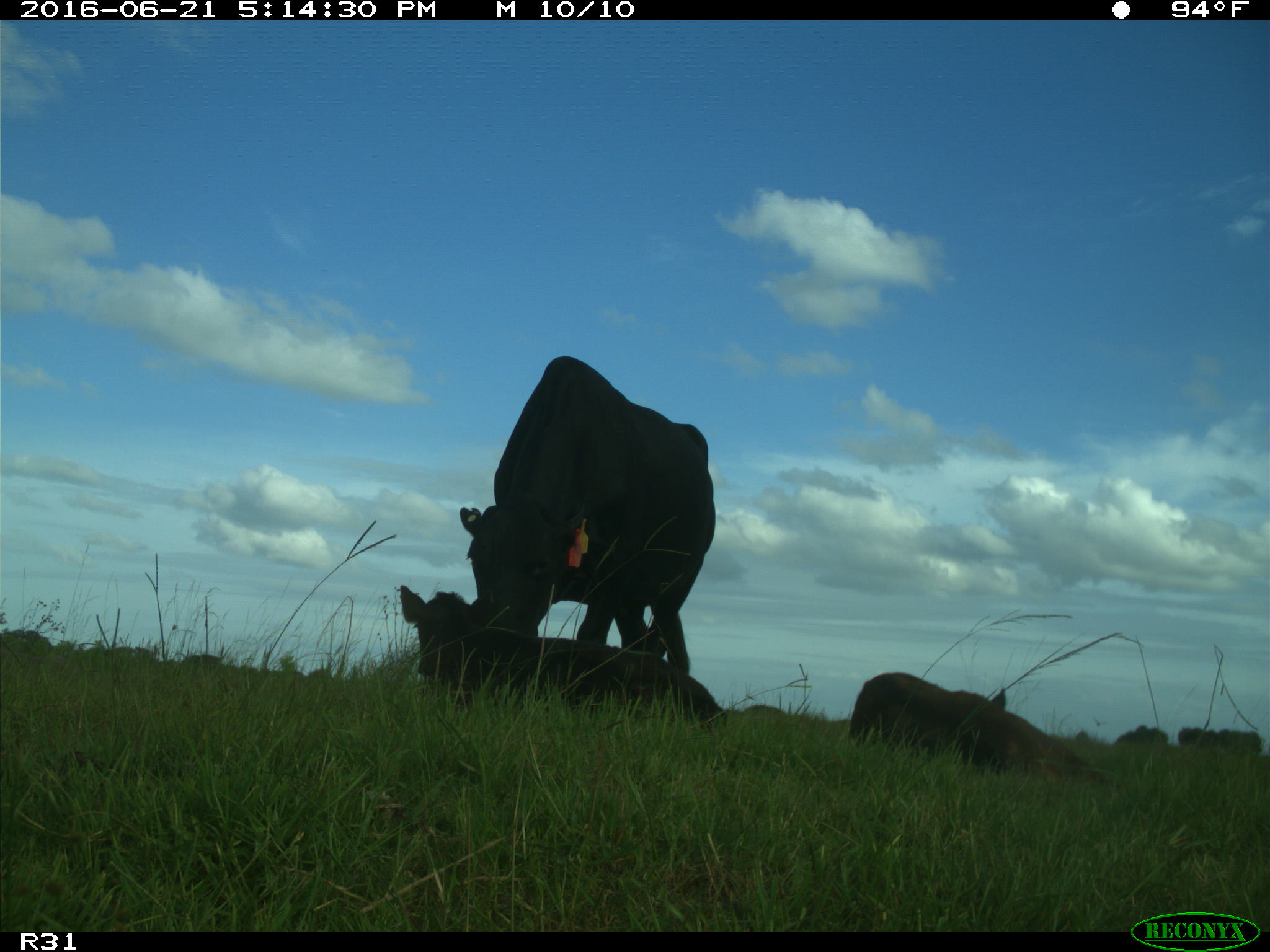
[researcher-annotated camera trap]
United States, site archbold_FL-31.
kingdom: Animalia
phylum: Chordata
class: Mammalia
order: Artiodactyla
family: Bovidae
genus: Bos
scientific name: Bos taurus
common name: domestic cow